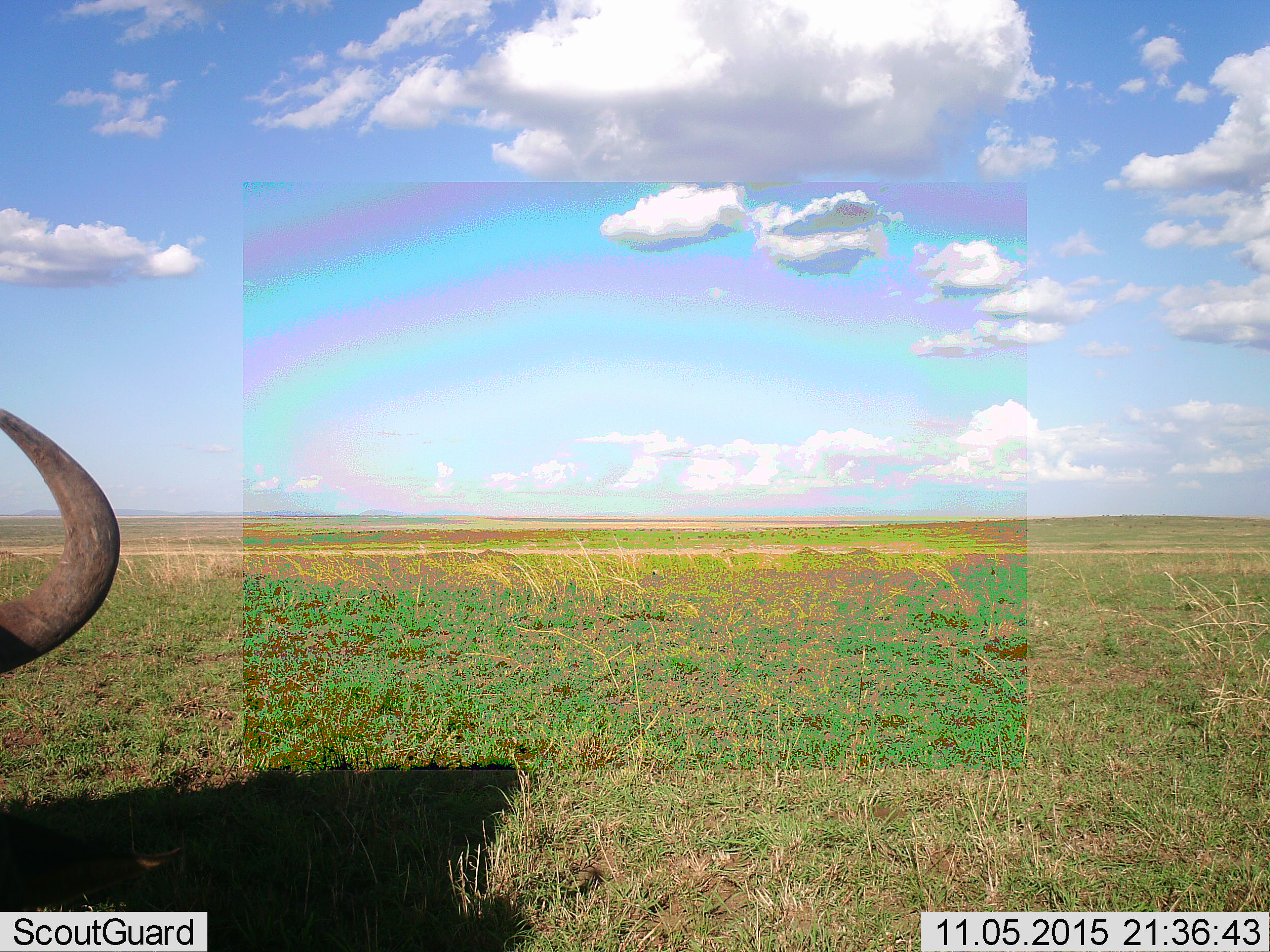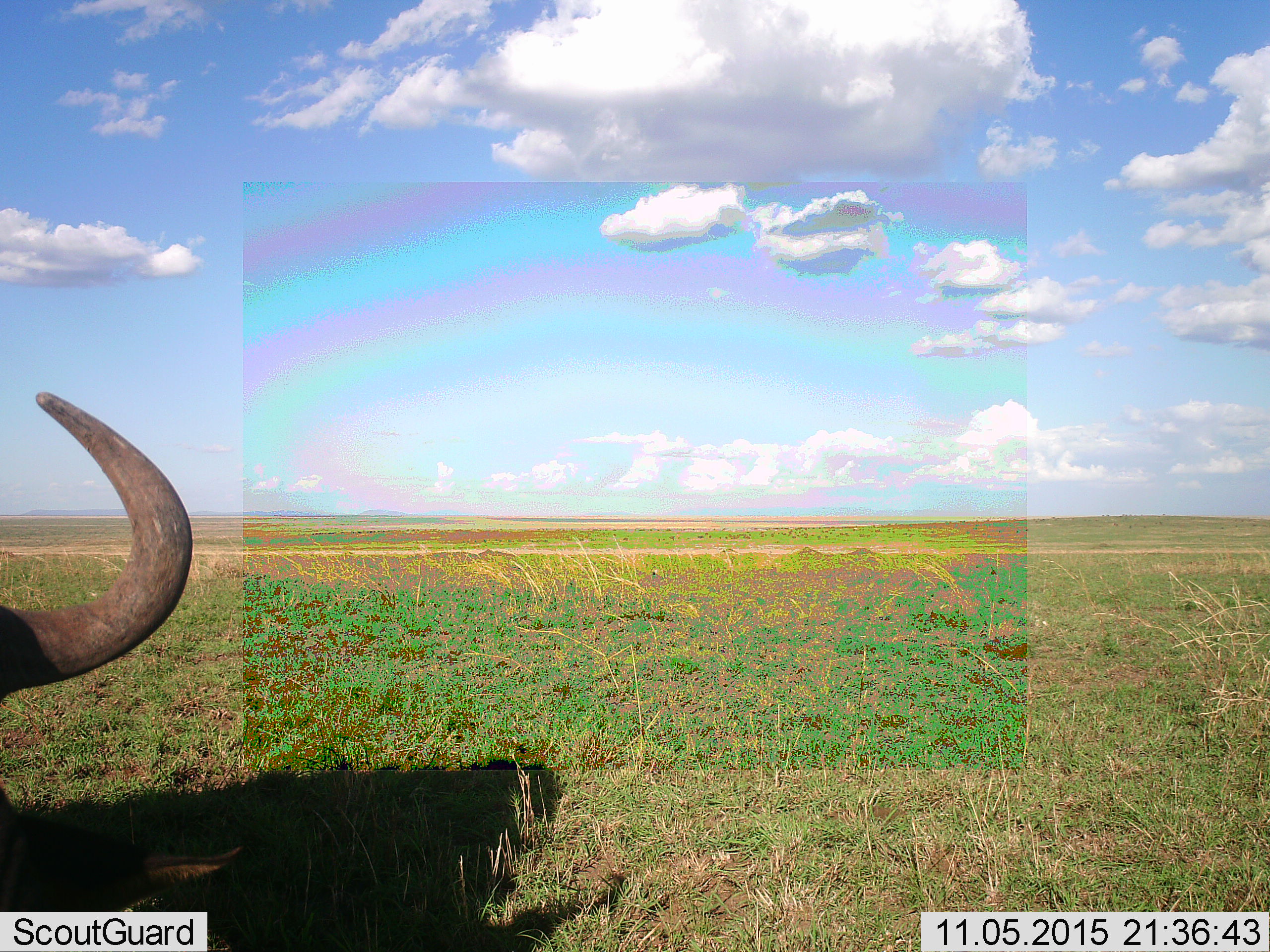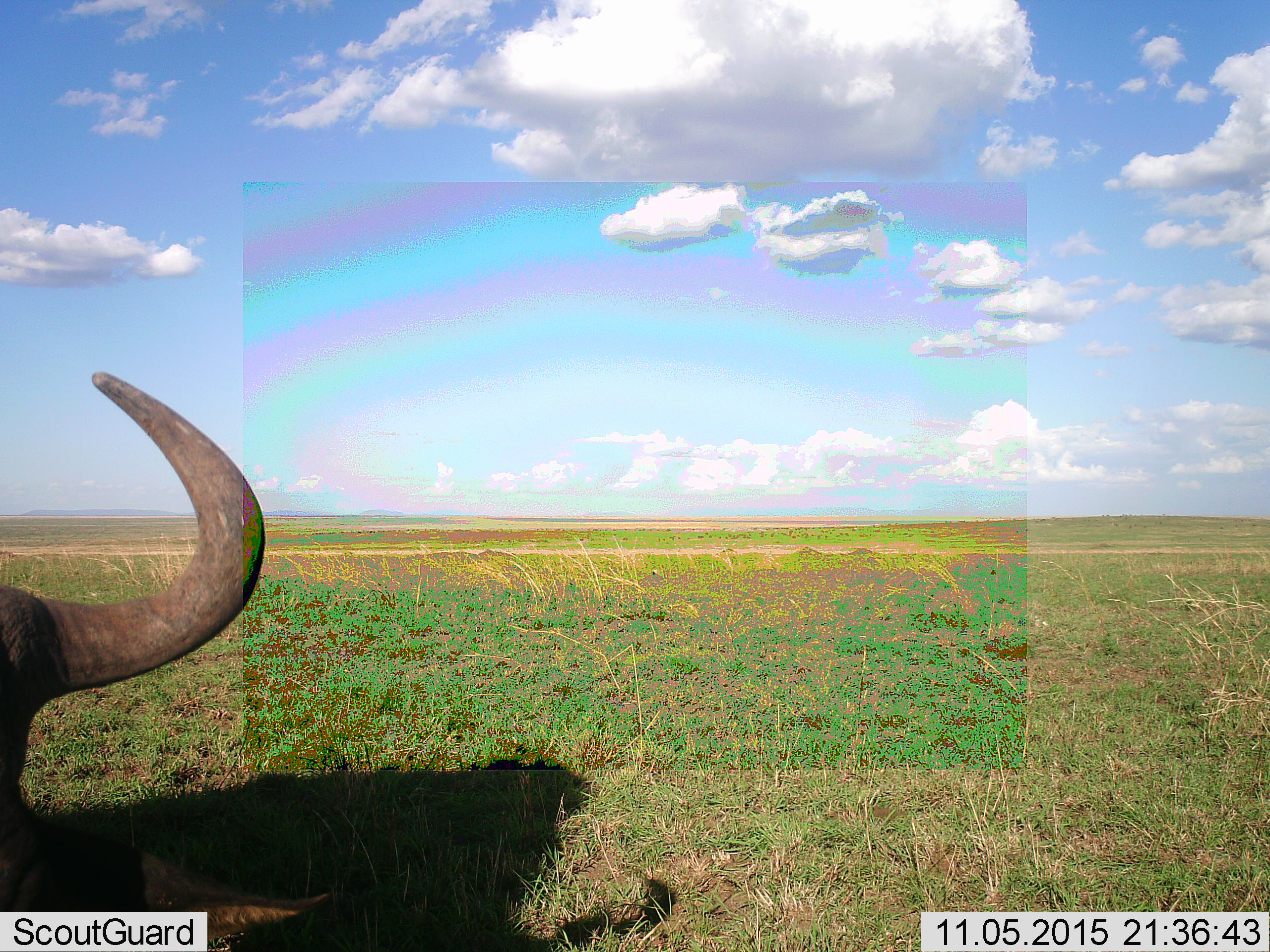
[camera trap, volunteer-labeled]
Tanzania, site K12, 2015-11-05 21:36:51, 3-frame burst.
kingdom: Animalia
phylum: Chordata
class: Mammalia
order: Artiodactyla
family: Bovidae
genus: Connochaetes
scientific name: Connochaetes taurinus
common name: blue wildebeest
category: wildebeest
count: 1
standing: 60%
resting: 0%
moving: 60%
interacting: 0%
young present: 0%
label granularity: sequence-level